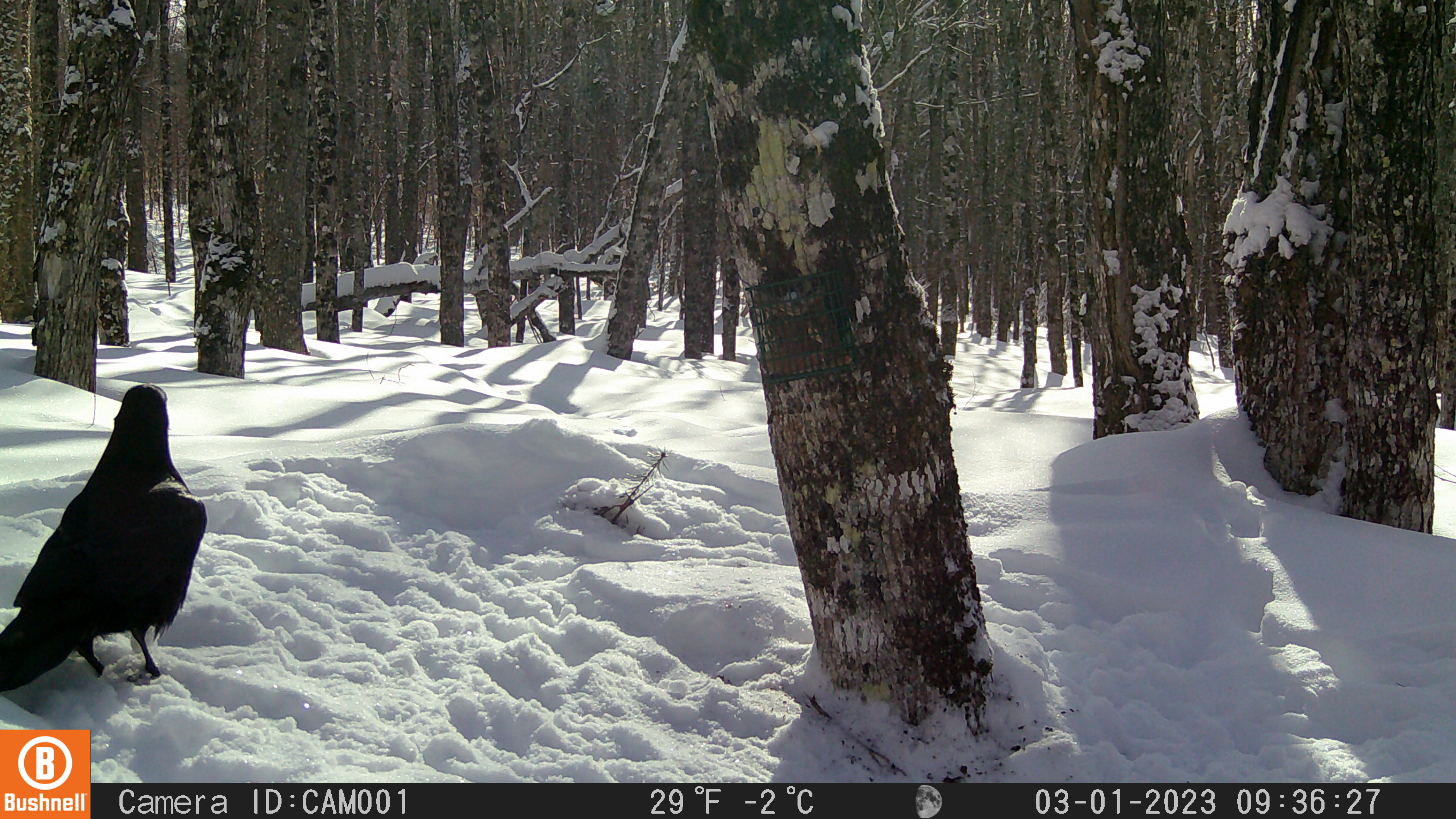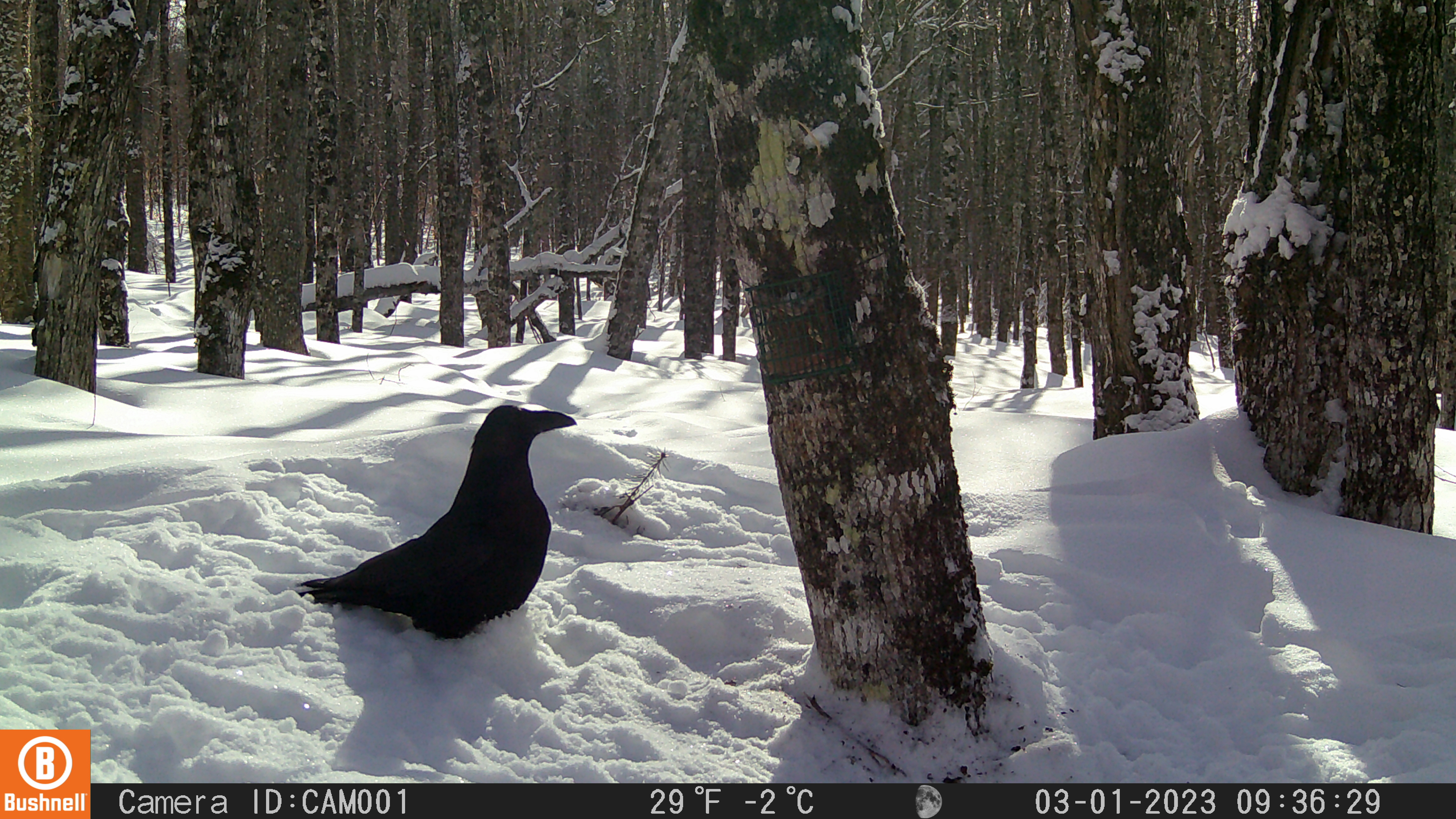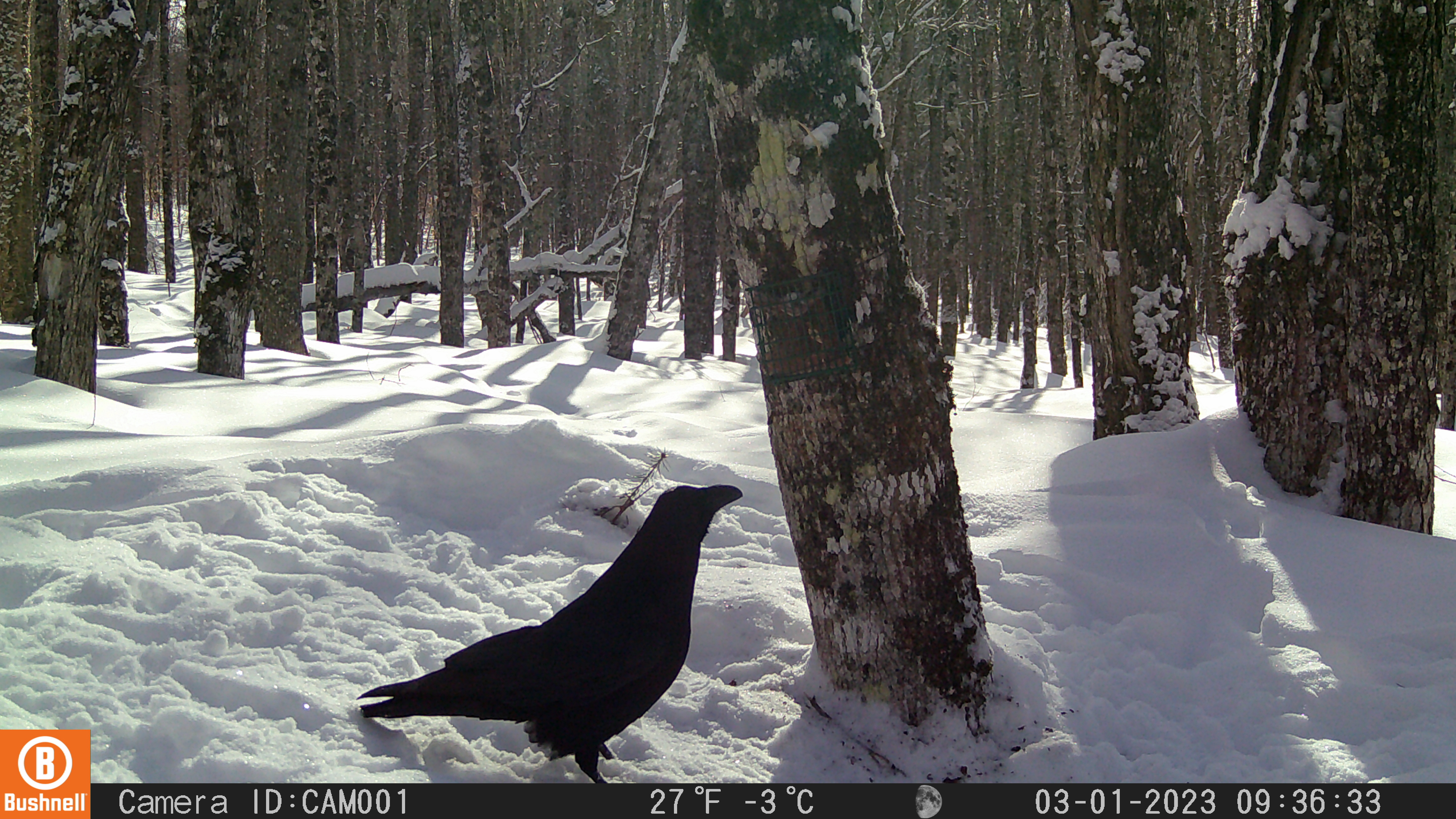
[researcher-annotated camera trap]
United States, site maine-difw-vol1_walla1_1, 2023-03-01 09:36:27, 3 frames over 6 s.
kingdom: Animalia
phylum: Chordata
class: Aves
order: Passeriformes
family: Corvidae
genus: Corvus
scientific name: Corvus corax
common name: common raven